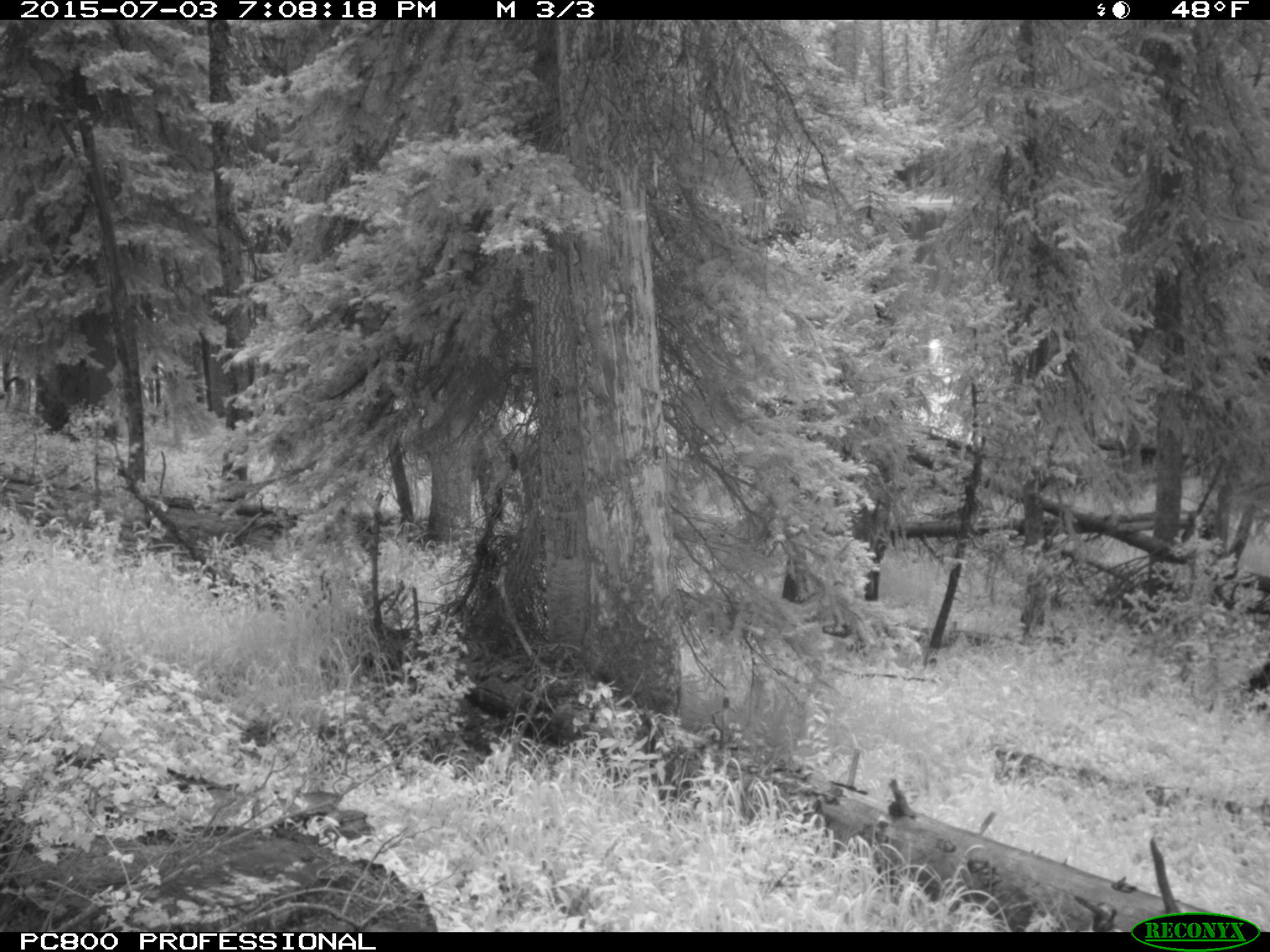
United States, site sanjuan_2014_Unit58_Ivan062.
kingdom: Animalia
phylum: Chordata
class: Mammalia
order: Artiodactyla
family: Cervidae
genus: Cervus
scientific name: Cervus elaphus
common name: red deer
Cervus elaphus (red deer).